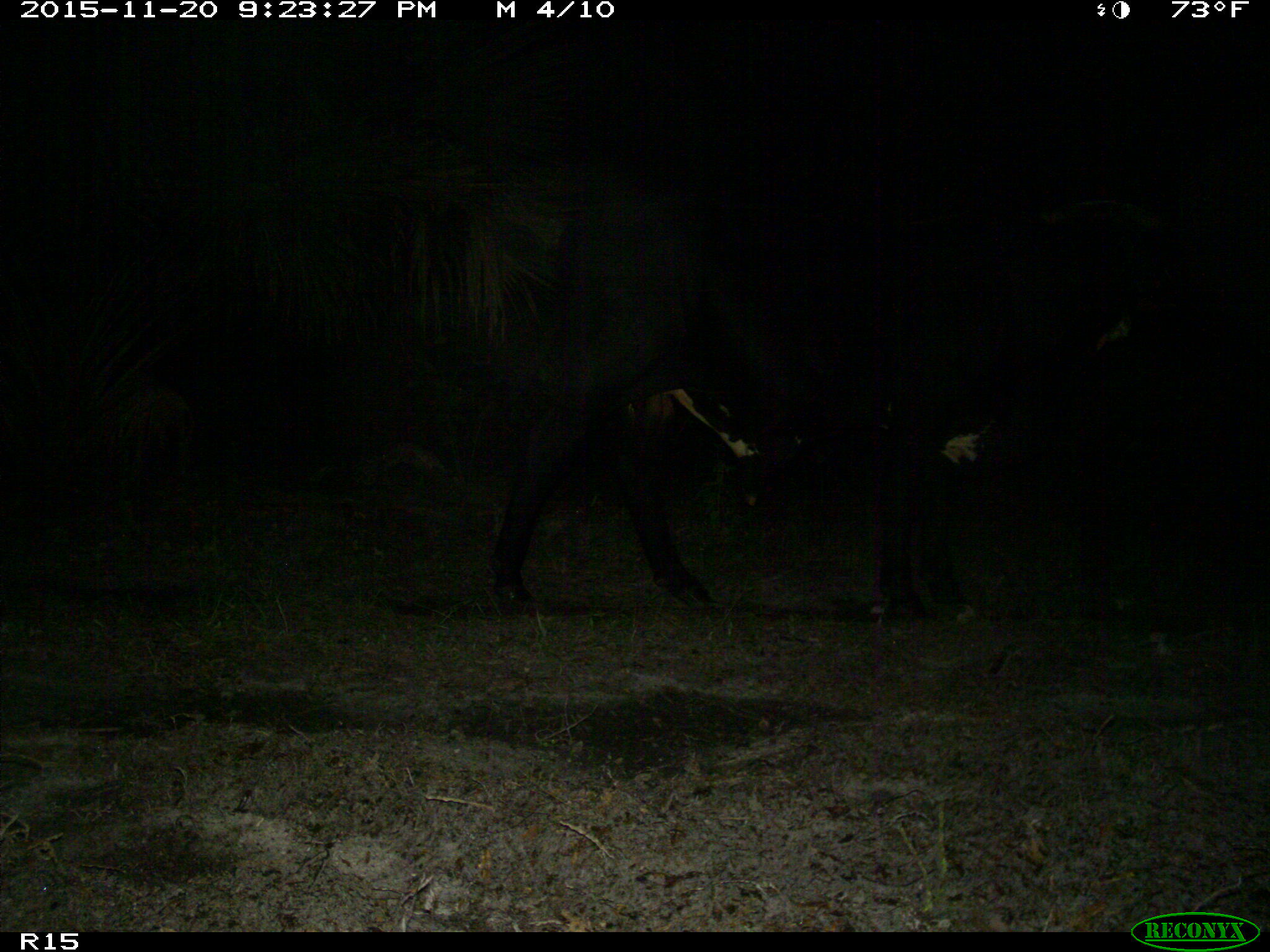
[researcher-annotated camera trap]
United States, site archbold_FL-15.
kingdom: Animalia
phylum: Chordata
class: Mammalia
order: Artiodactyla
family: Bovidae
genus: Bos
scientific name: Bos taurus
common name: domestic cow